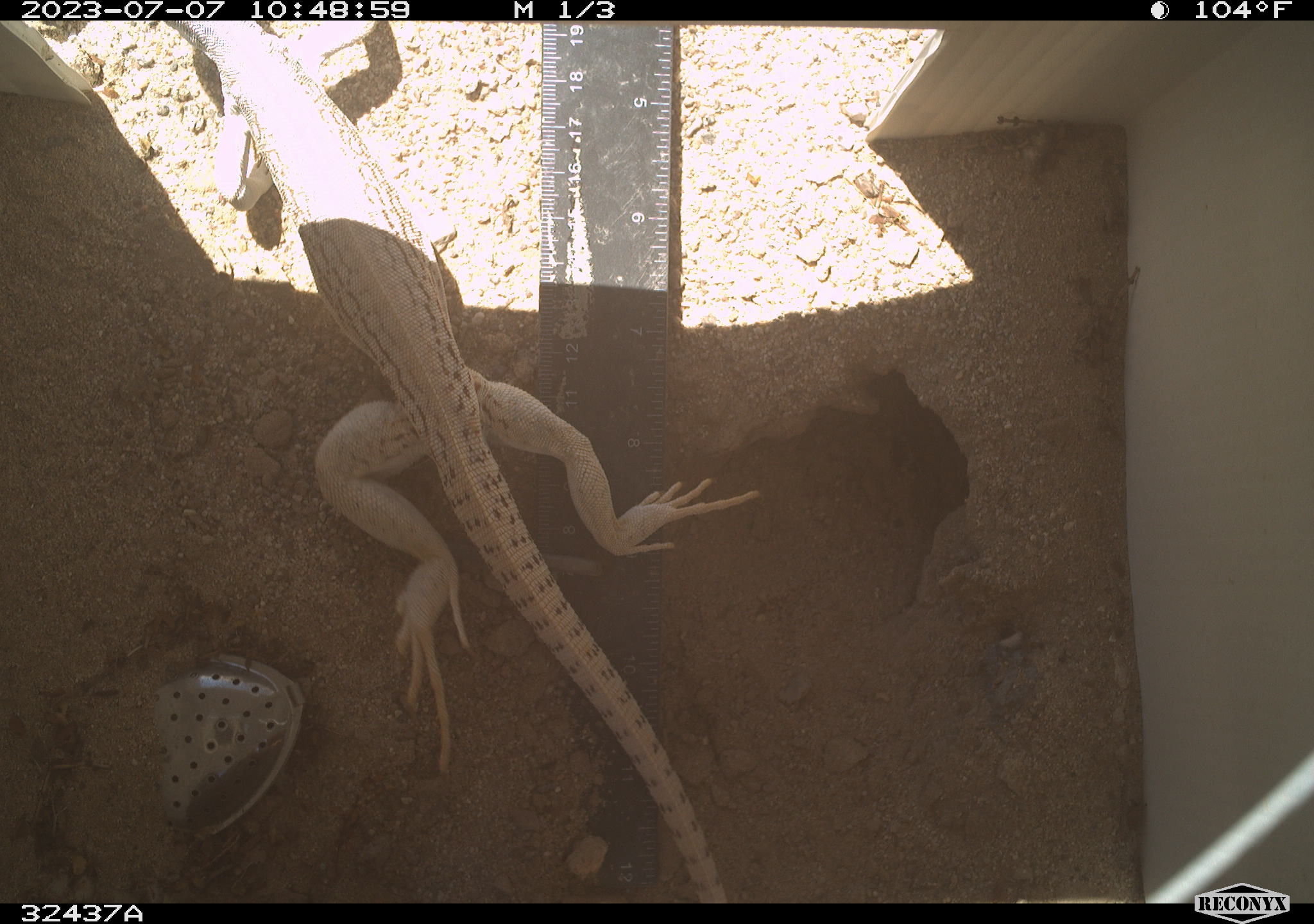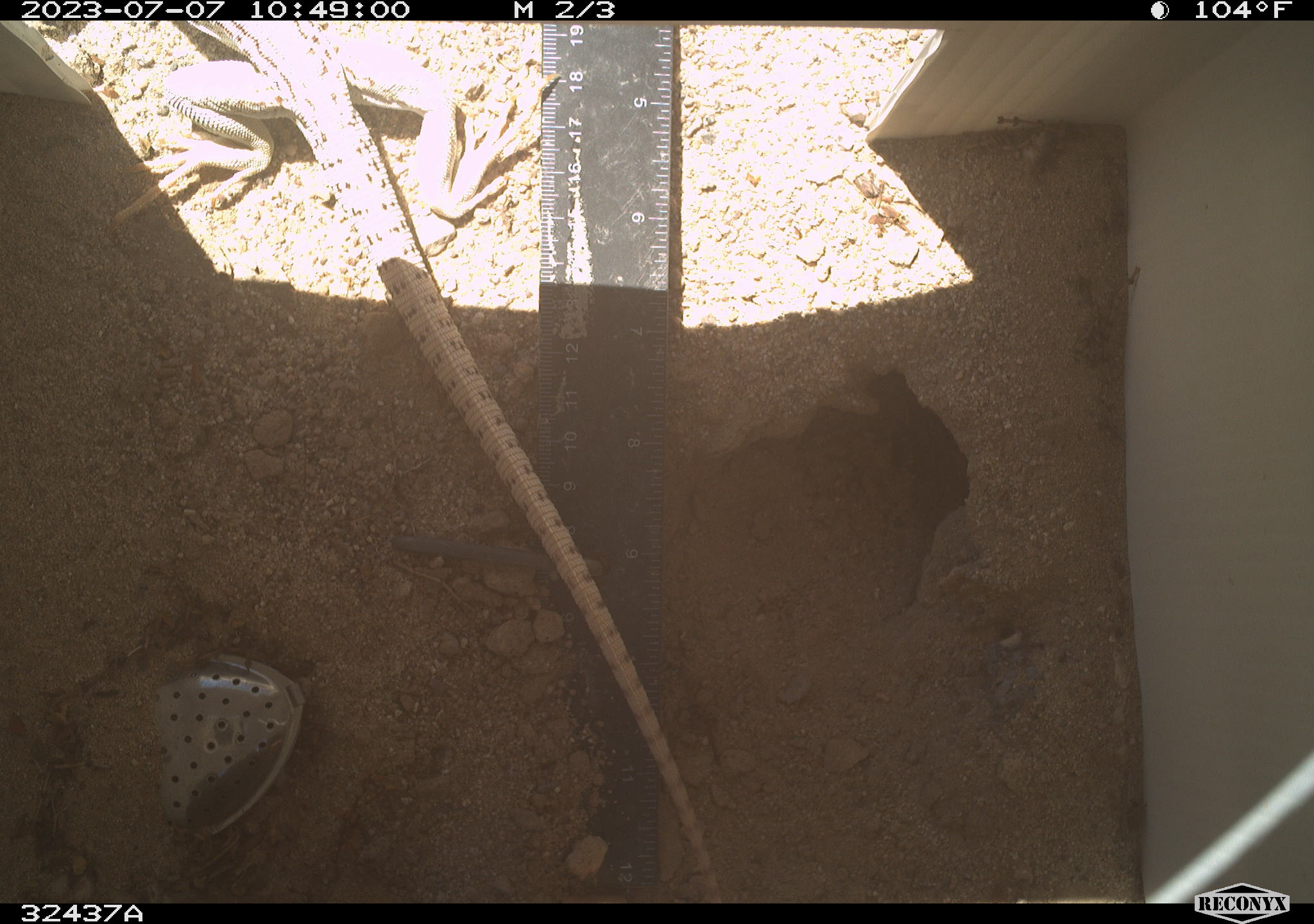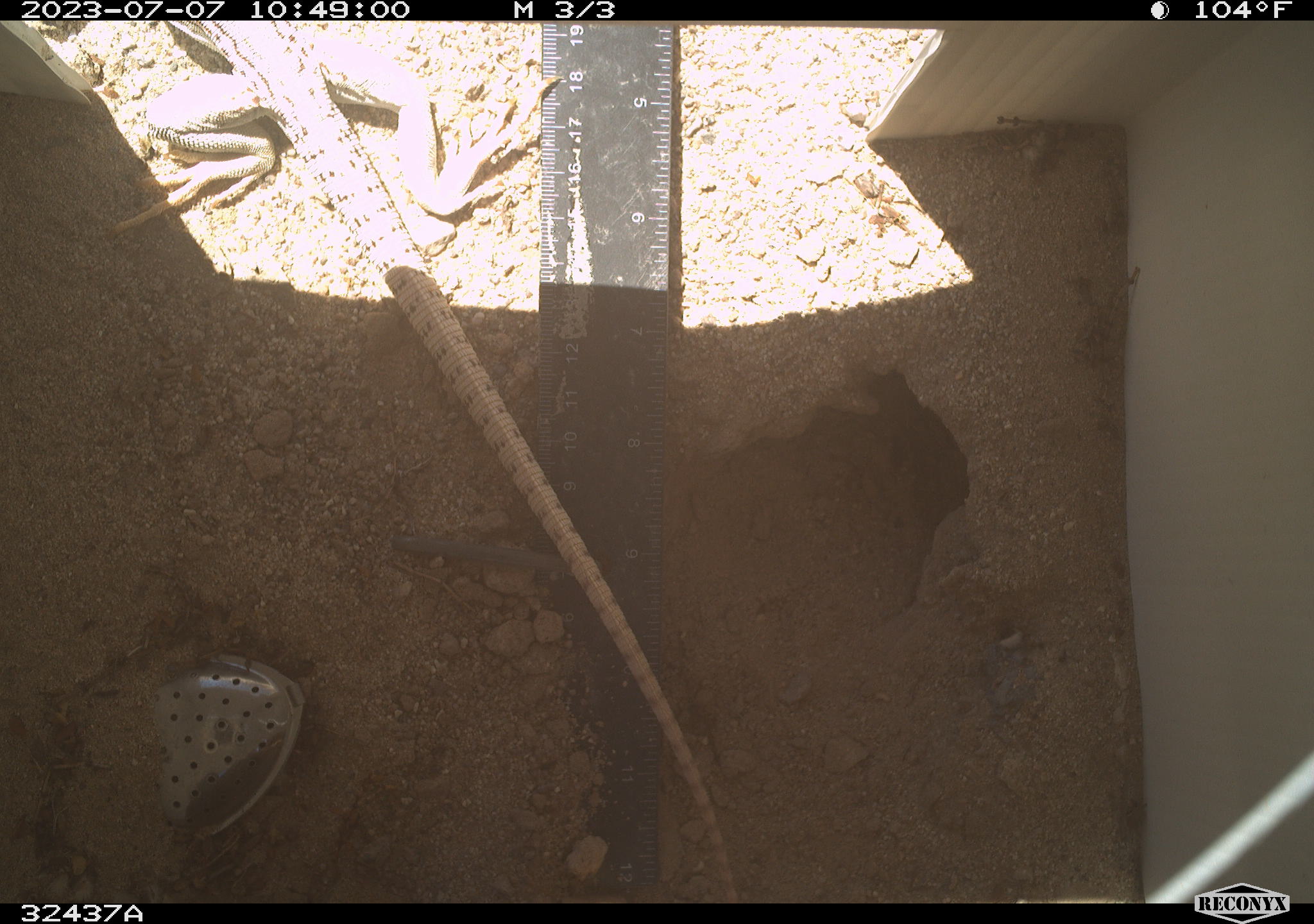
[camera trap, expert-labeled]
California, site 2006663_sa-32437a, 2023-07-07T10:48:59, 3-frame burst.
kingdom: Animalia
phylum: Chordata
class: Reptilia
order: Squamata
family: Iguanidae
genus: Dipsosaurus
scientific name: Dipsosaurus dorsalis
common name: common desert iguana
Common desert iguana (Dipsosaurus dorsalis).